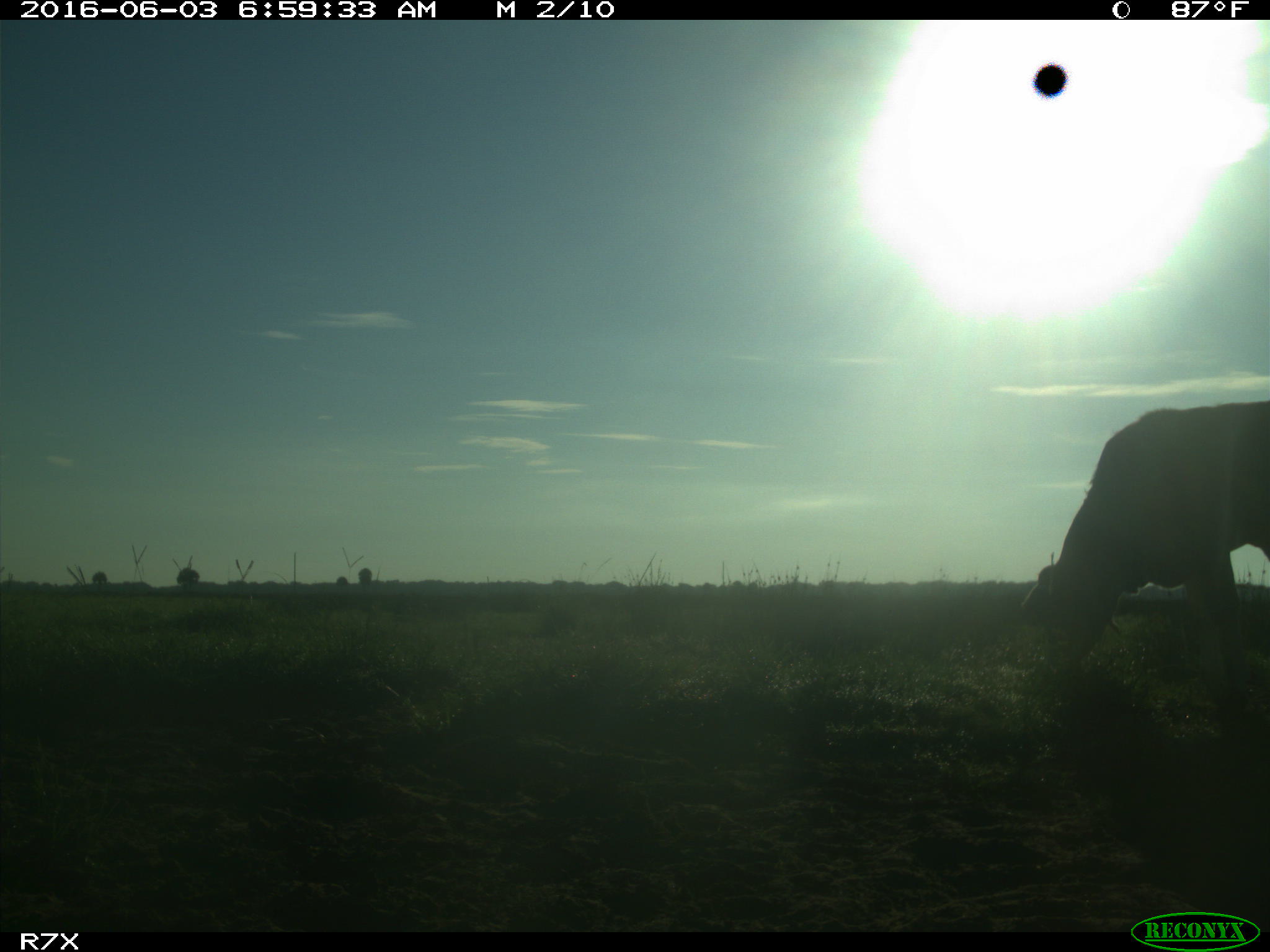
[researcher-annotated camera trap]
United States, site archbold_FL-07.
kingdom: Animalia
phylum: Chordata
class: Mammalia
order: Artiodactyla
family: Bovidae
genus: Bos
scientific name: Bos taurus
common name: domestic cow